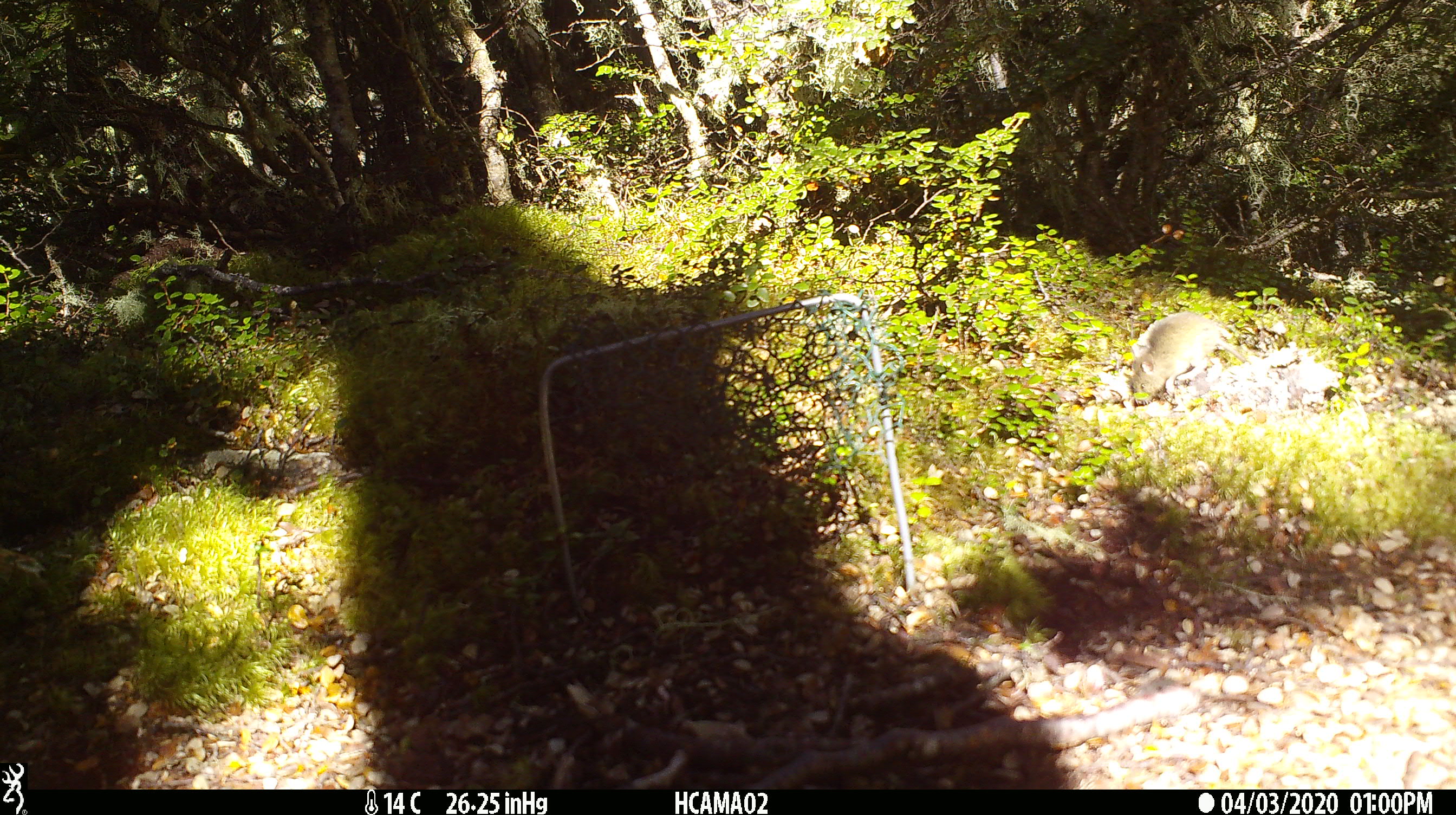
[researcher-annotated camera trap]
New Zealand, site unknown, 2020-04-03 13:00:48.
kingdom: Animalia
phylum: Chordata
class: Mammalia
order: Rodentia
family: Muridae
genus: Mus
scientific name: Mus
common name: mouse